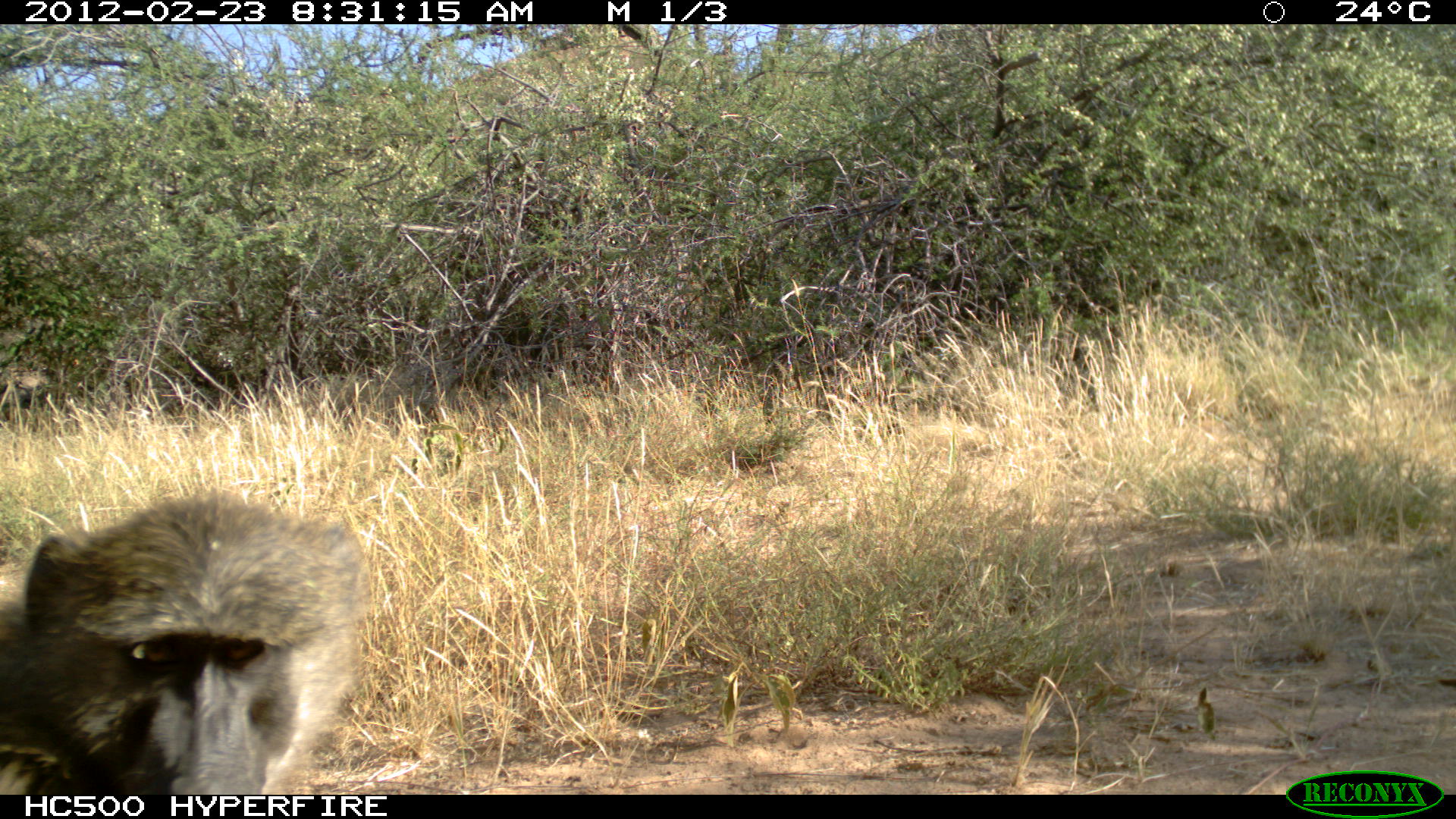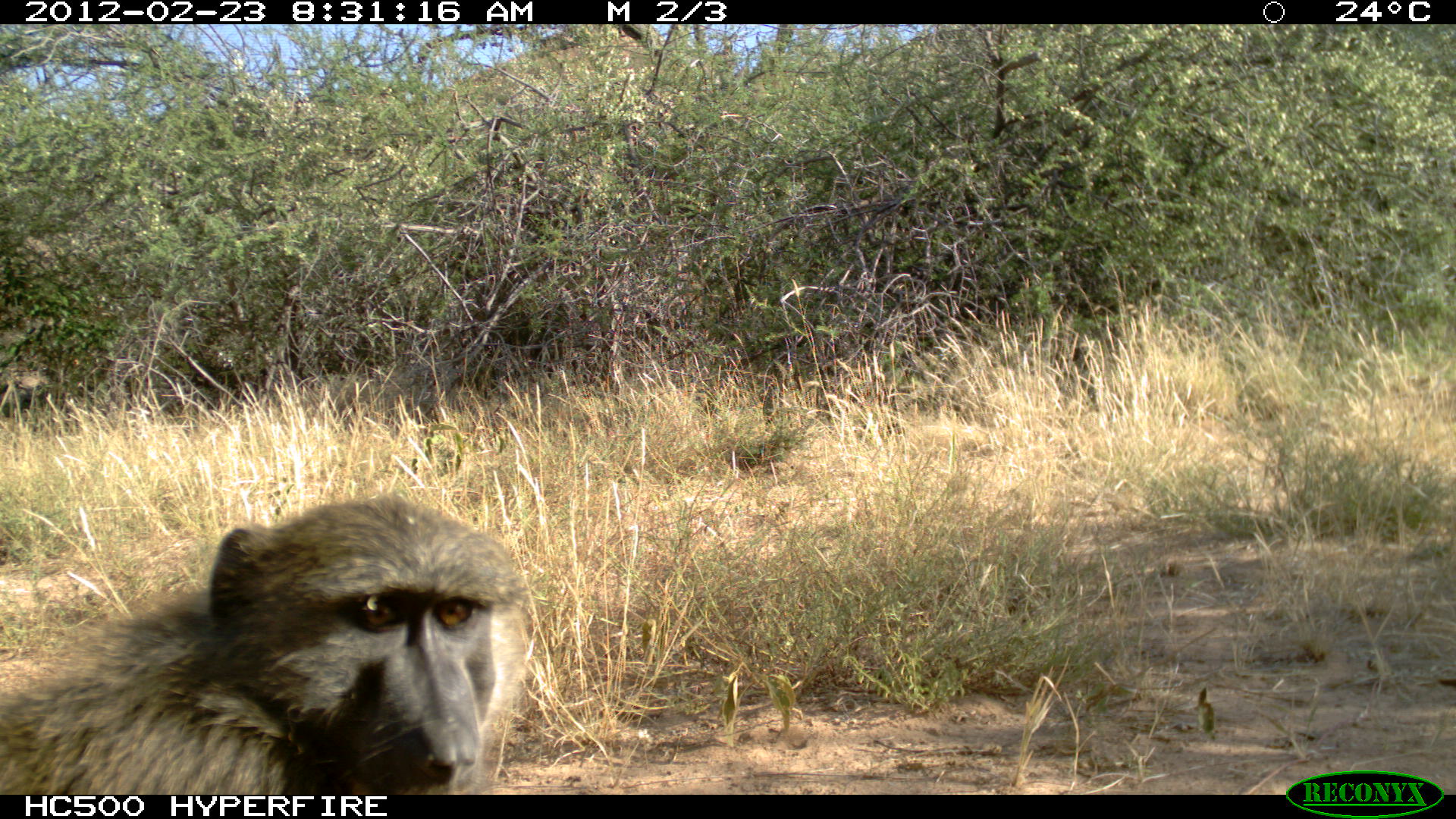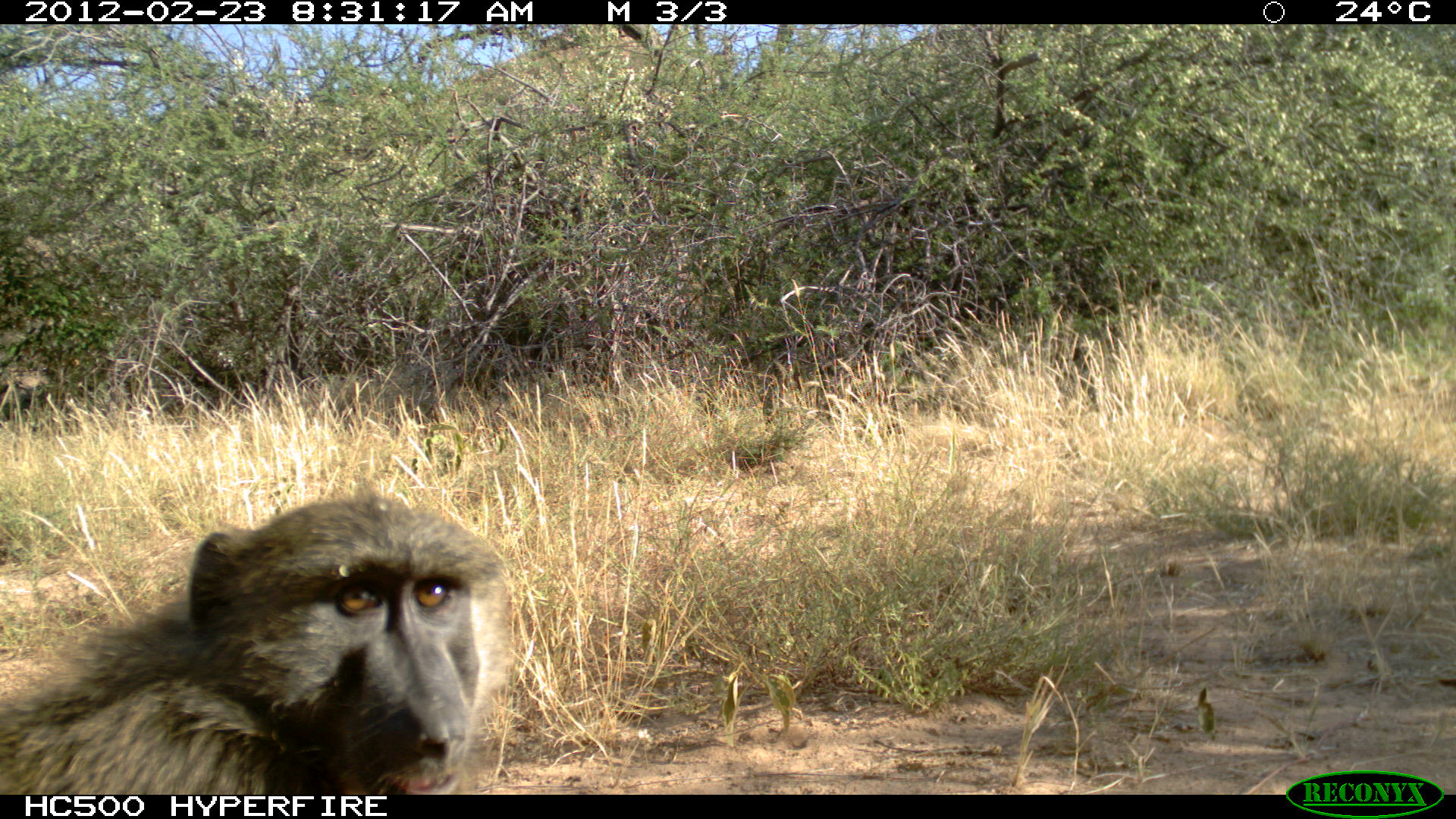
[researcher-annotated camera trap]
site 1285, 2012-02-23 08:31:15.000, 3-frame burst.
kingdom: Animalia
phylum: Chordata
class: Mammalia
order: Primates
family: Cercopithecidae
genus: Papio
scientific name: Papio anubis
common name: olive baboon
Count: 1.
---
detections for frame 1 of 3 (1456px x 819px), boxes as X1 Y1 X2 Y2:
papio anubis: 0 482 362 792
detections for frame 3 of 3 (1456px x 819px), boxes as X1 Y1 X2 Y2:
papio anubis: 0 478 516 792